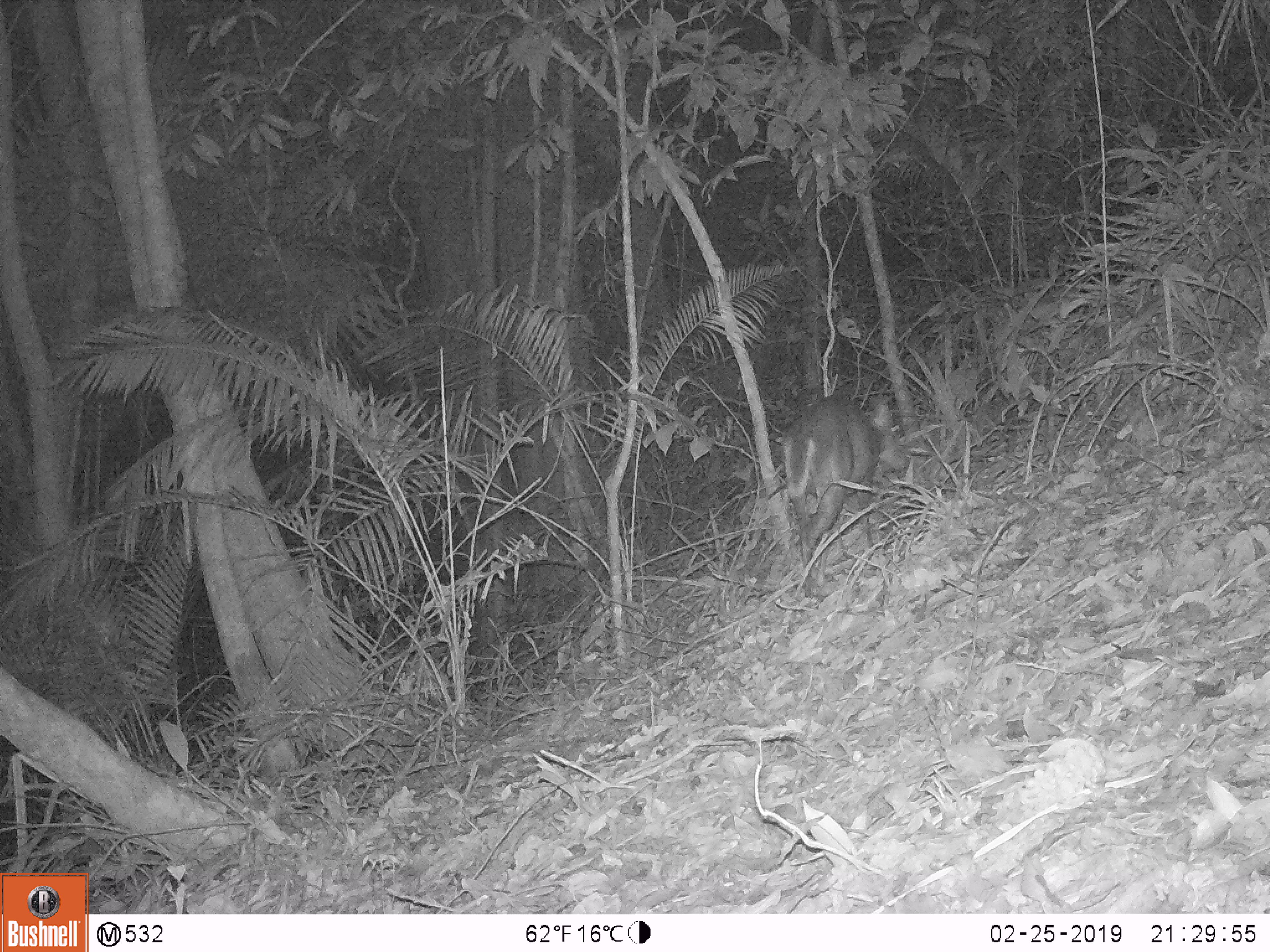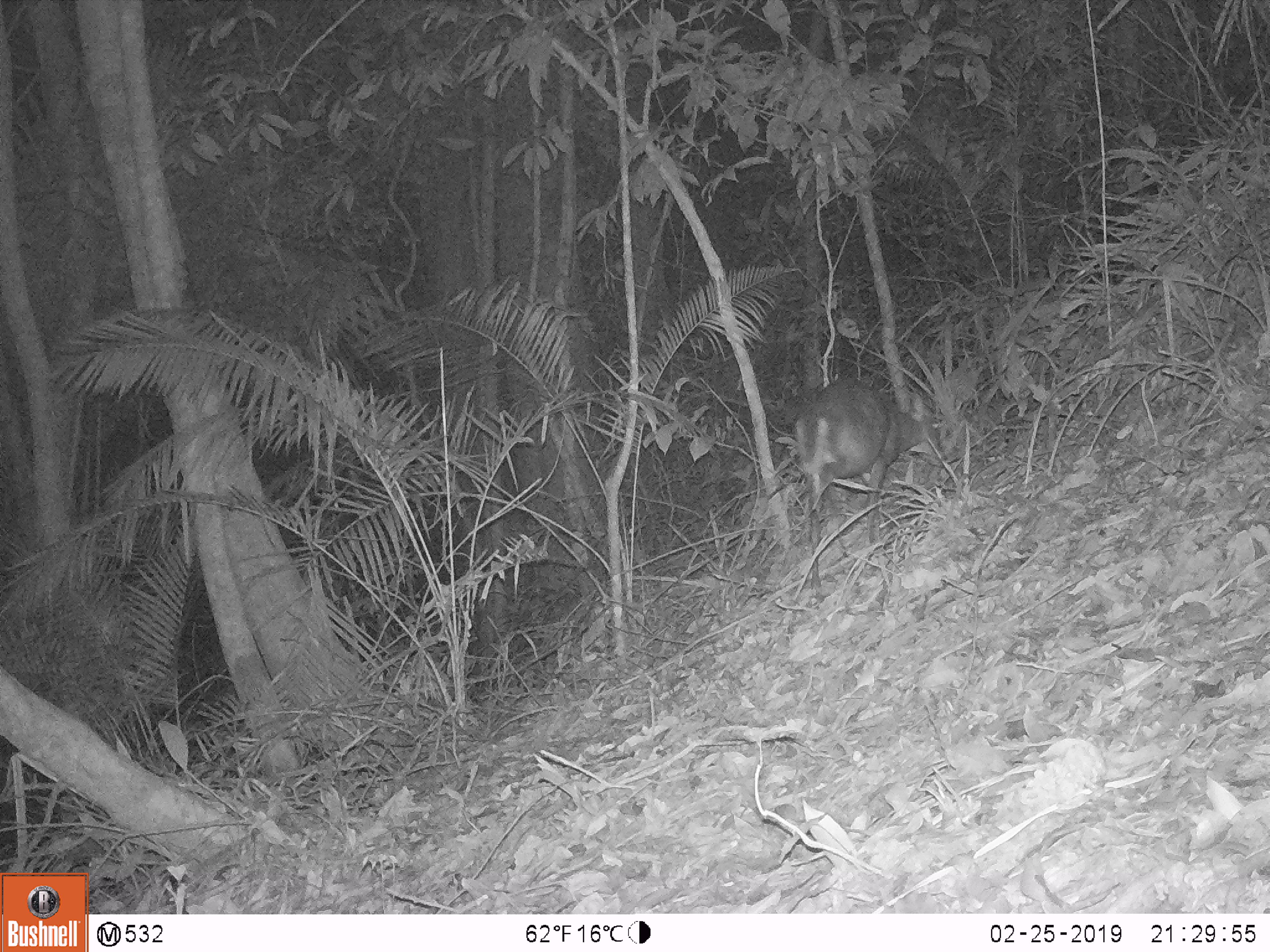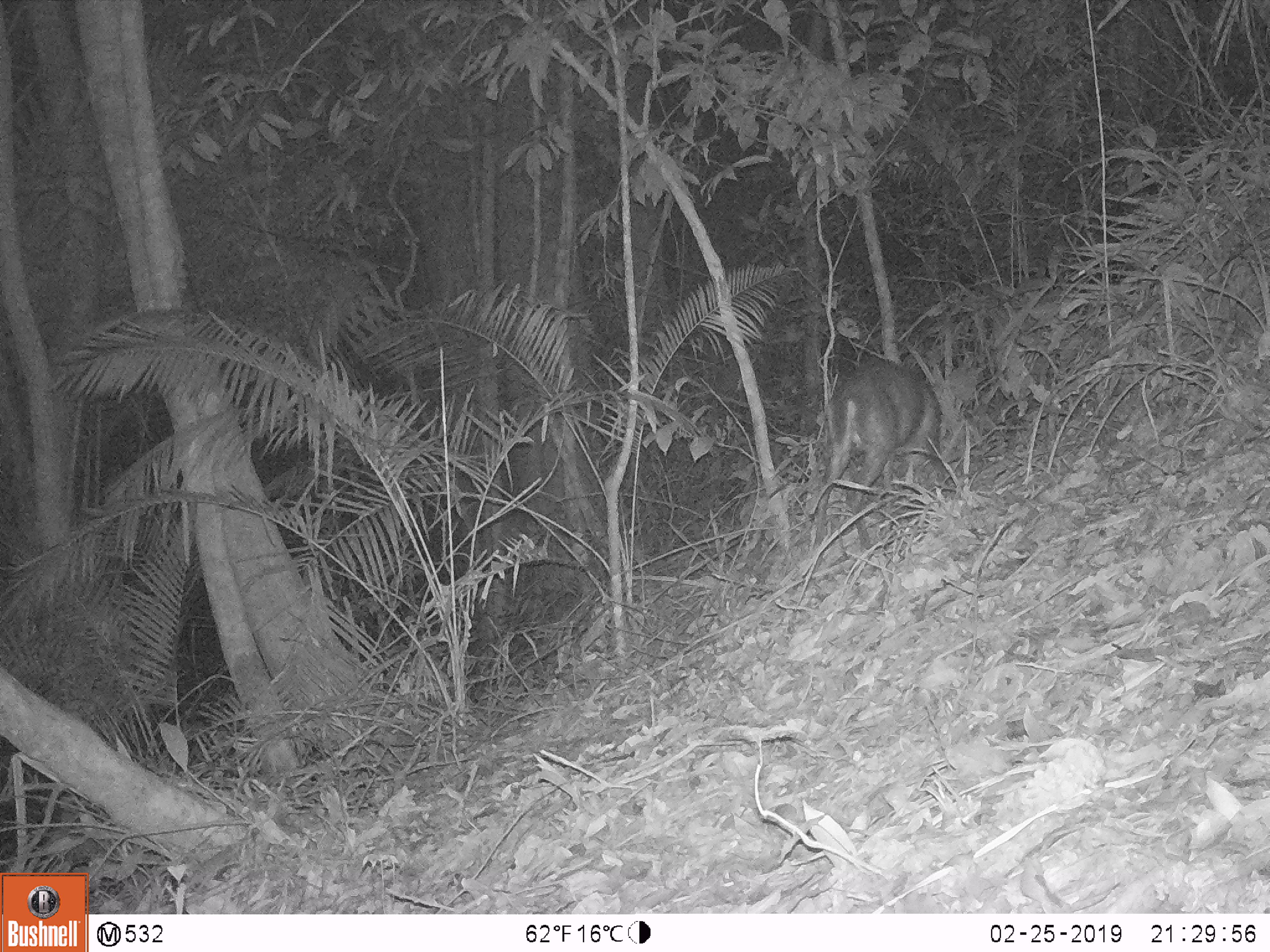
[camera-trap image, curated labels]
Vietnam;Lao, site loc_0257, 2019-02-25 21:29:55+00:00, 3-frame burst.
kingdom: Animalia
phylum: Chordata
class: Mammalia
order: Artiodactyla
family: Cervidae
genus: Muntiacus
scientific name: Muntiacus rooseveltorum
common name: roosevelt's muntjac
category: roosevelts muntjac group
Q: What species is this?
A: Roosevelts muntjac group (roosevelt's muntjac) (Muntiacus rooseveltorum).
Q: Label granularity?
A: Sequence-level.